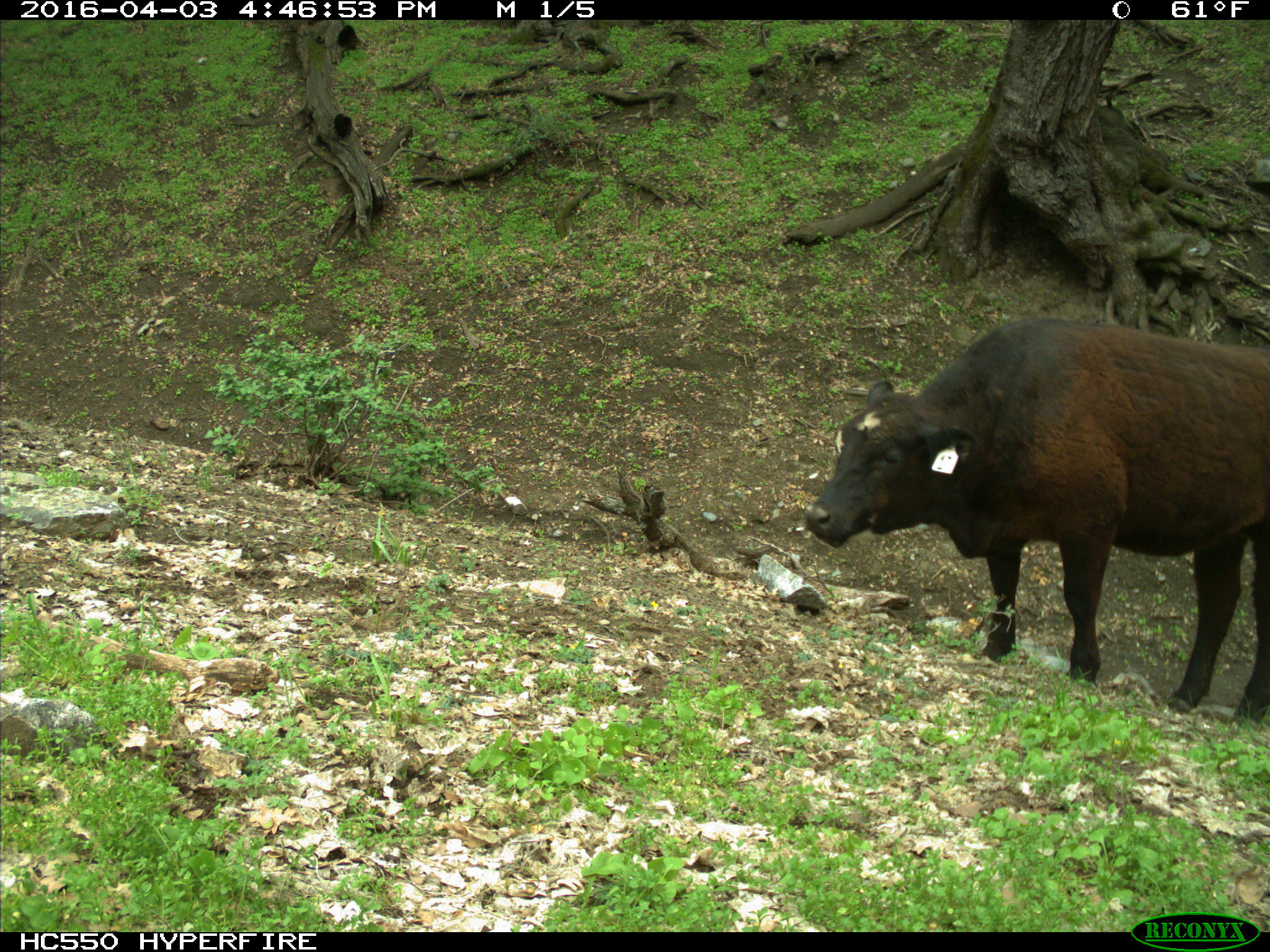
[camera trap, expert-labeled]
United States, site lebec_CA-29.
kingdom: Animalia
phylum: Chordata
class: Mammalia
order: Artiodactyla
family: Bovidae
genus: Bos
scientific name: Bos taurus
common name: domestic cow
Bos taurus (domestic cow).